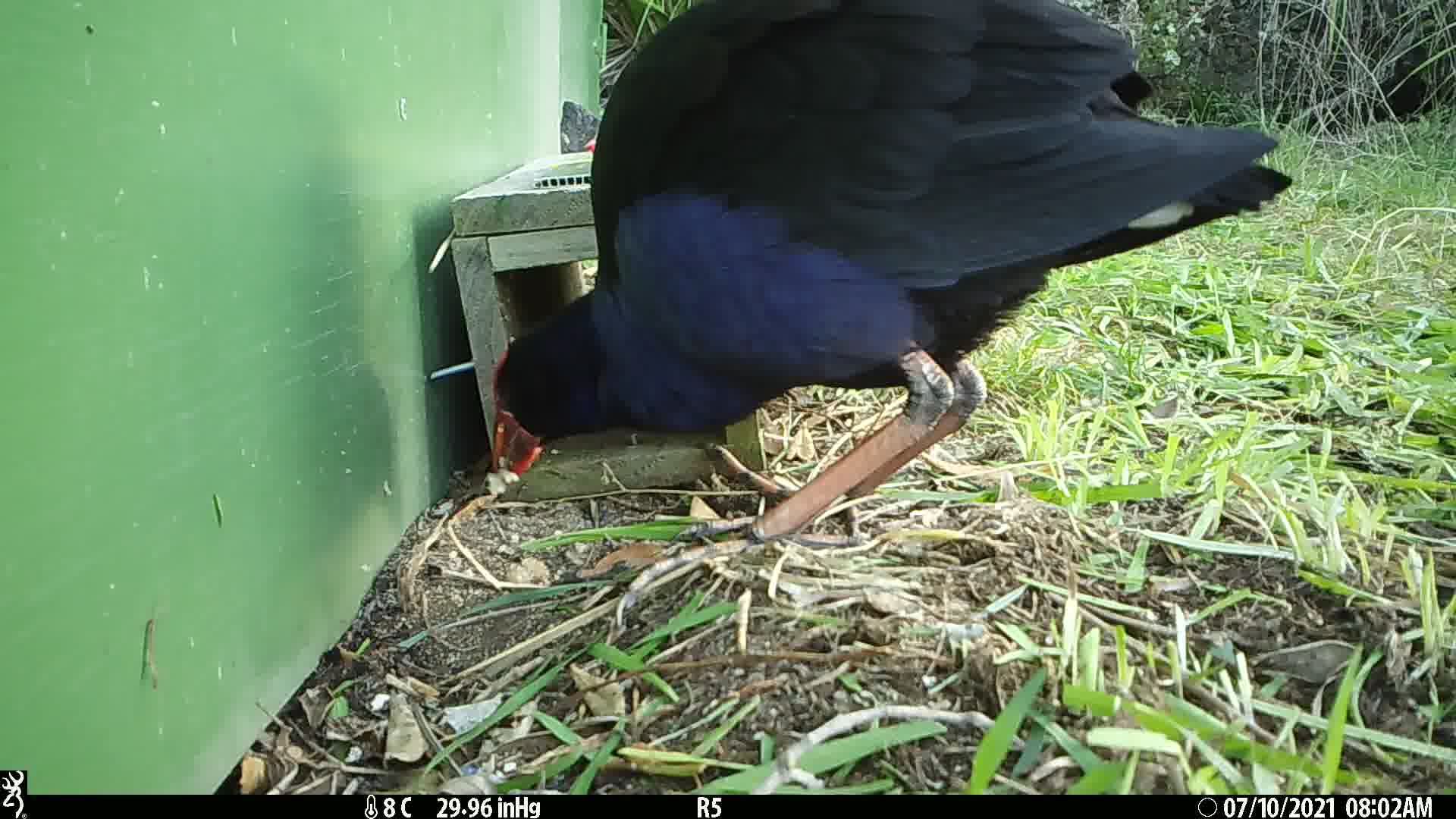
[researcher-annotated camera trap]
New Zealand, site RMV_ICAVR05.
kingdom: Animalia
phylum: Chordata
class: Aves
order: Gruiformes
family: Rallidae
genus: Porphyrio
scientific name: Porphyrio melanotus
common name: australasian swamphen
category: pukeko